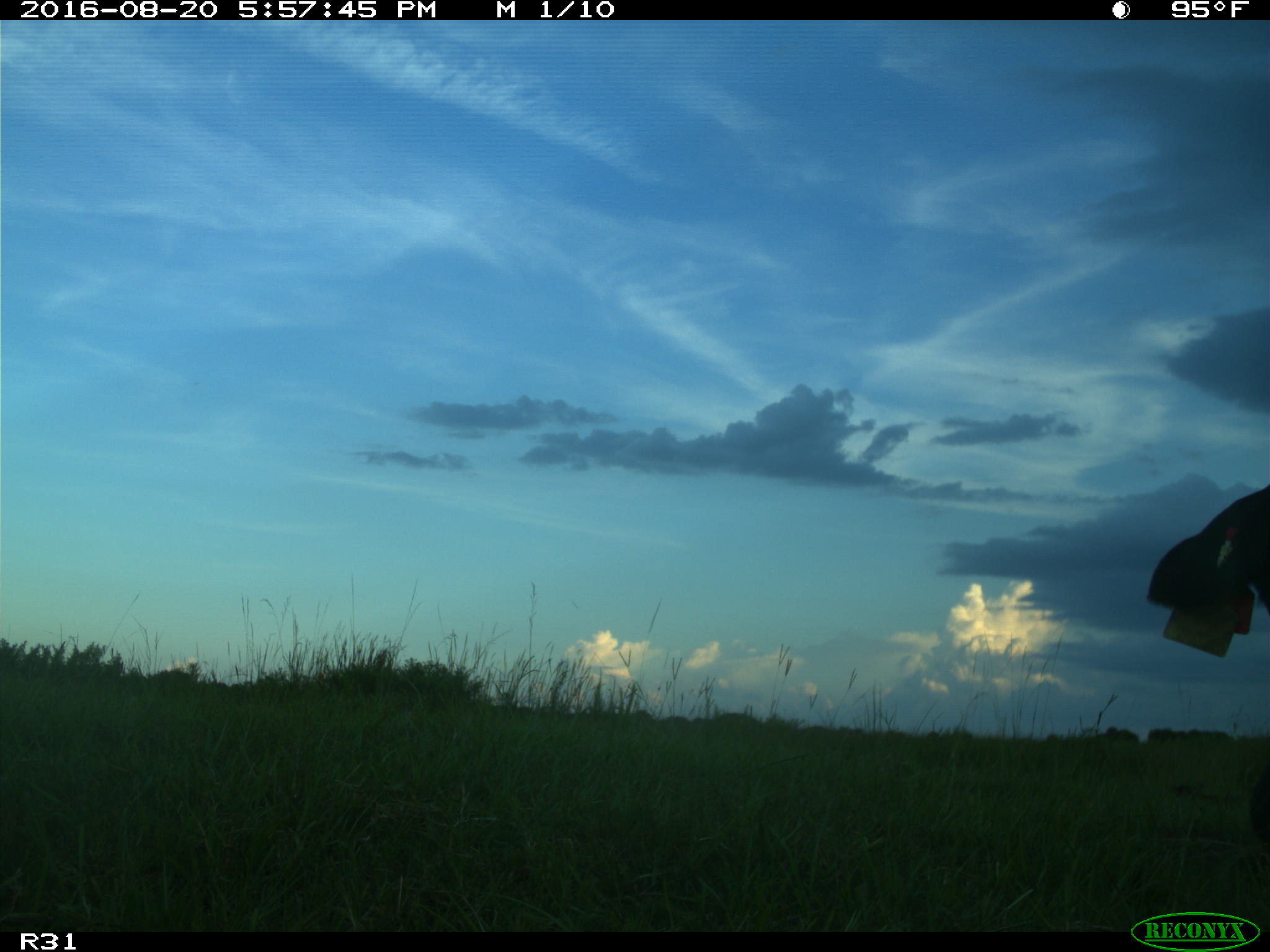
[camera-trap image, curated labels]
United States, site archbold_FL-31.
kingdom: Animalia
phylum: Chordata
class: Mammalia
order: Artiodactyla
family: Bovidae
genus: Bos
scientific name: Bos taurus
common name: domestic cow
Bos taurus (domestic cow).